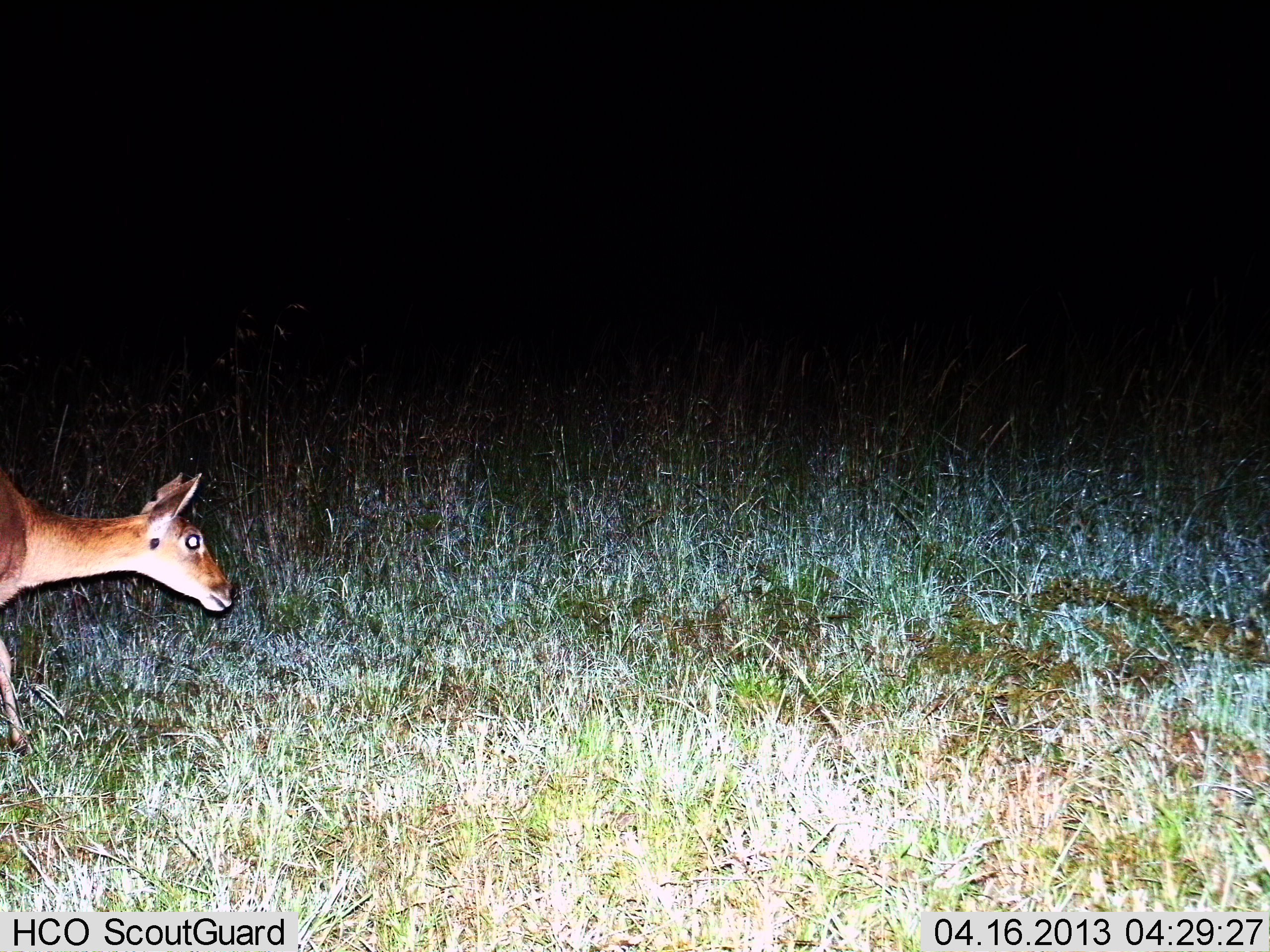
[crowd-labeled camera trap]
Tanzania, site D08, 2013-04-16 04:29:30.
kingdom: Animalia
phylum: Chordata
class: Mammalia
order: Artiodactyla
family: Bovidae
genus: Redunca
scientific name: Redunca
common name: reedbuck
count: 1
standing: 30%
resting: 0%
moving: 60%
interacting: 0%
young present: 0%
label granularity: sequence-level